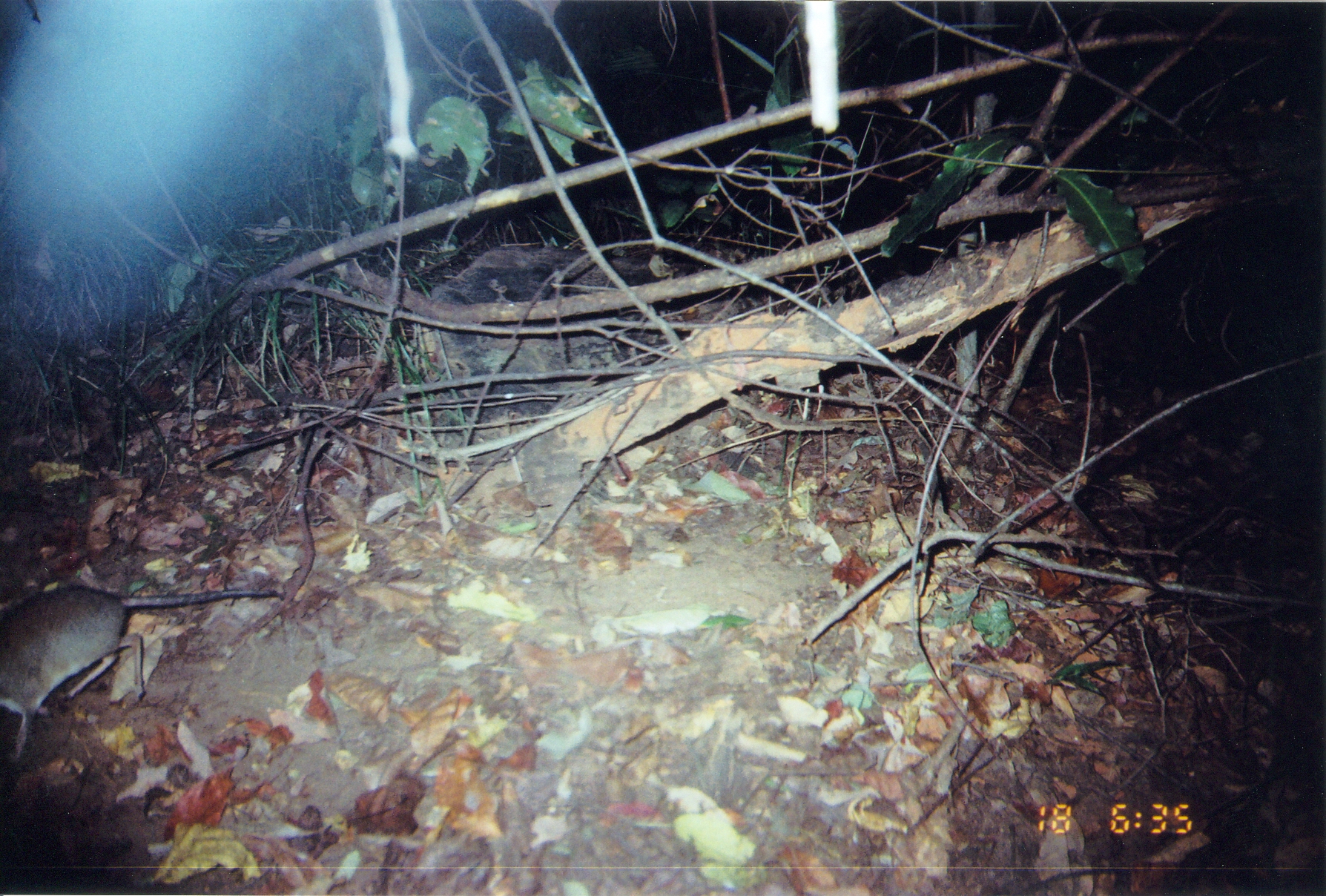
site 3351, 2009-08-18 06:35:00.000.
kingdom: Animalia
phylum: Chordata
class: Mammalia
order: Macroscelidea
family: Macroscelididae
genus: Rhynchocyon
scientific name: Rhynchocyon cirnei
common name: checkered sengi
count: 1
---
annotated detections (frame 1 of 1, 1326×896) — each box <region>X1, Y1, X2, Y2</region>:
rhynchocyon cirnei: <region>1, 583, 278, 766</region>